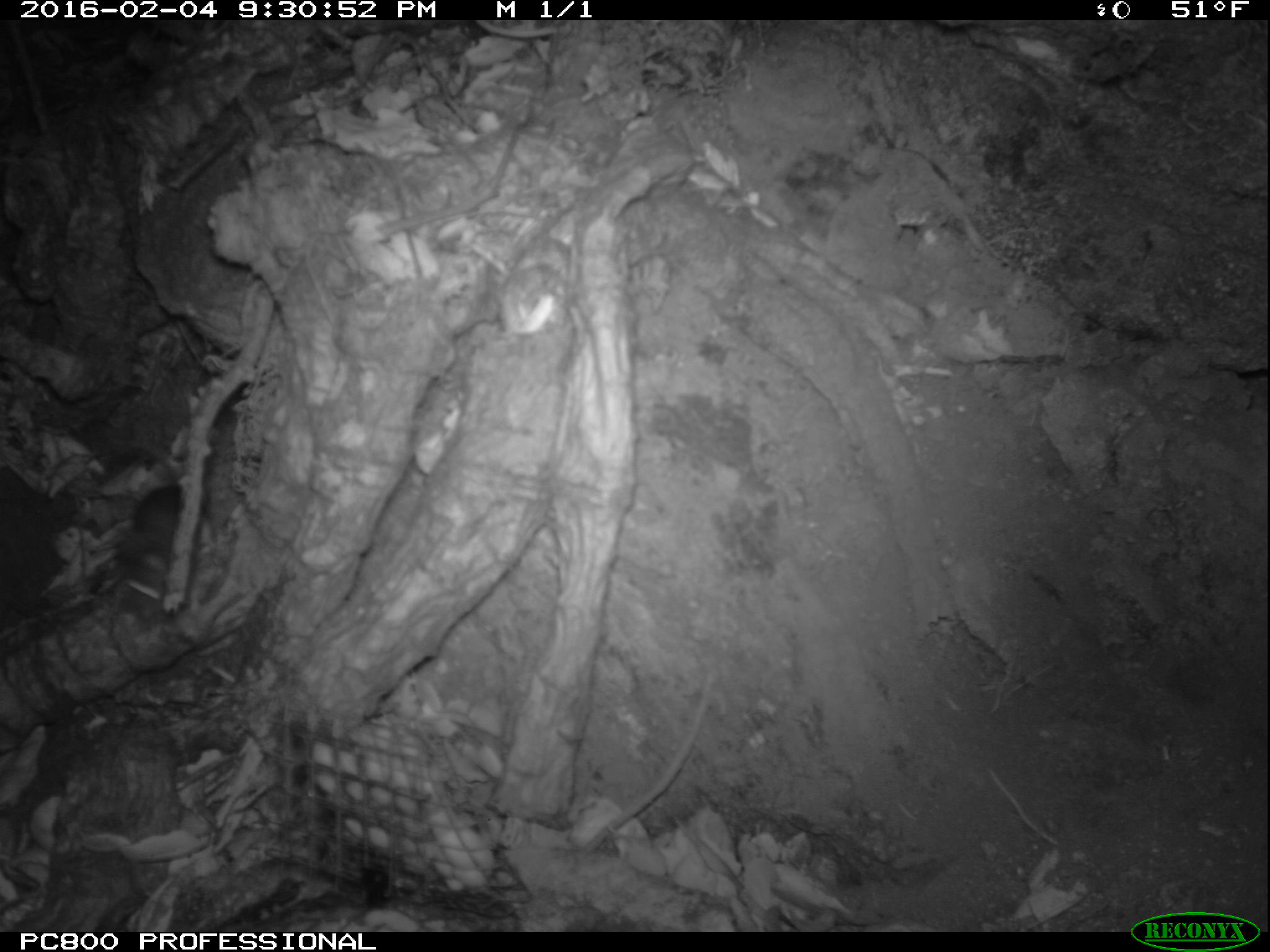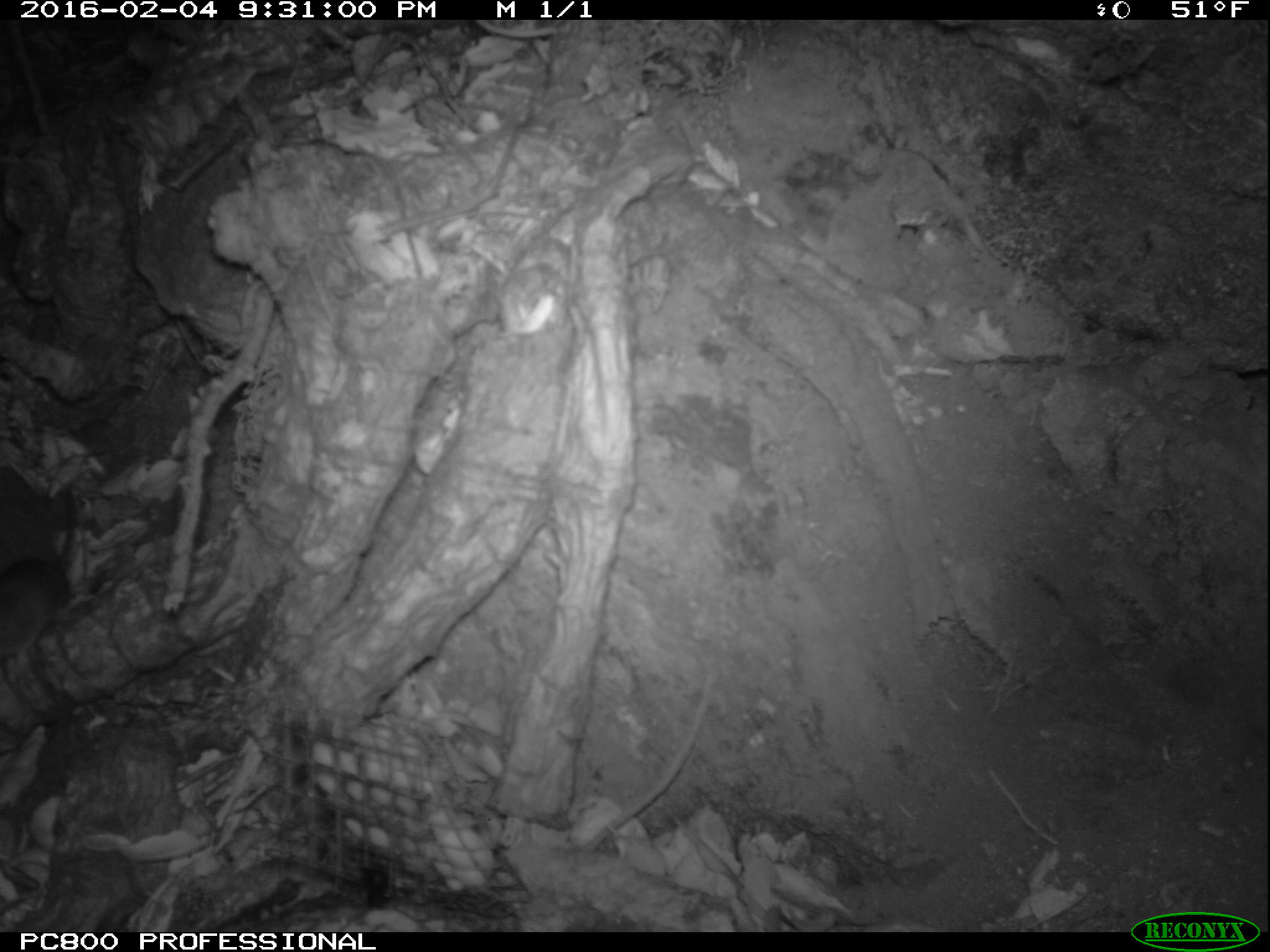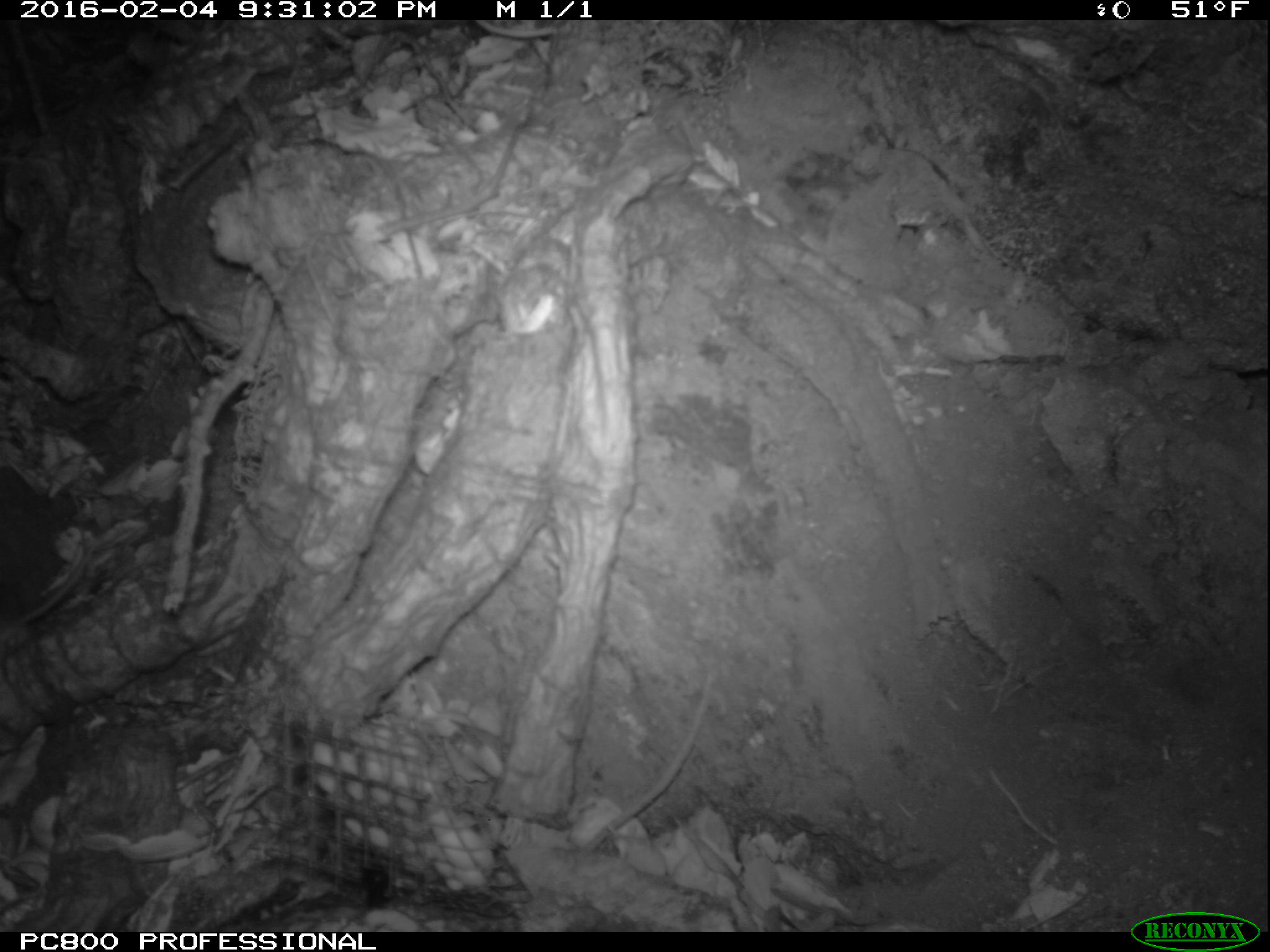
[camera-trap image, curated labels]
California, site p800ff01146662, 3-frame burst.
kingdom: Animalia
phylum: Chordata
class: Mammalia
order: Rodentia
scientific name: Rodentia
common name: rodent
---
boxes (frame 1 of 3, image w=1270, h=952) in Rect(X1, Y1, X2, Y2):
rodent: Rect(109, 437, 210, 619)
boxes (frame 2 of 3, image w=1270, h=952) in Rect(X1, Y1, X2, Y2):
rodent: Rect(0, 488, 67, 661)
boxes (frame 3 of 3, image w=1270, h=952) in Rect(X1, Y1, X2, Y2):
rodent: Rect(0, 546, 94, 651)